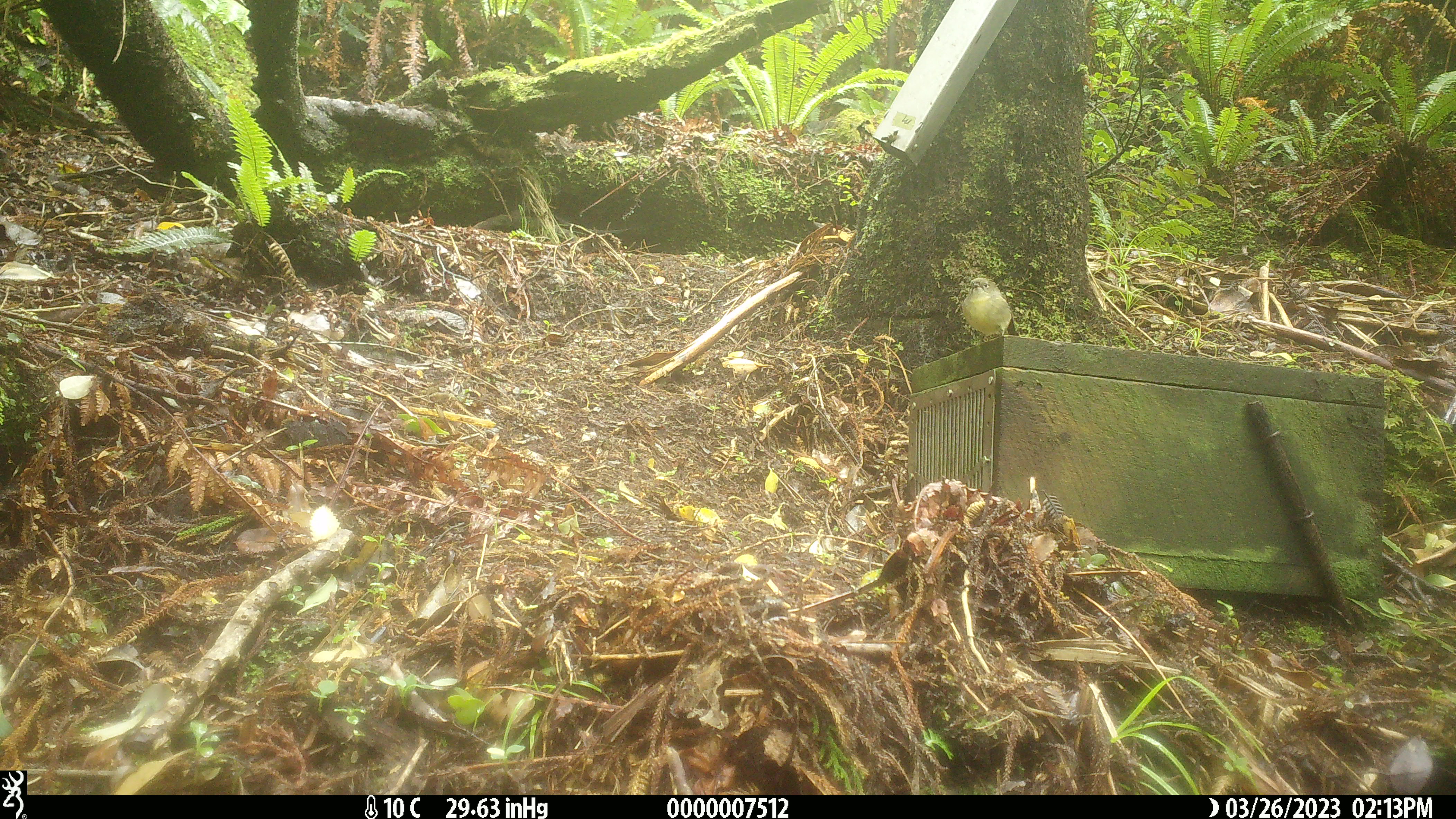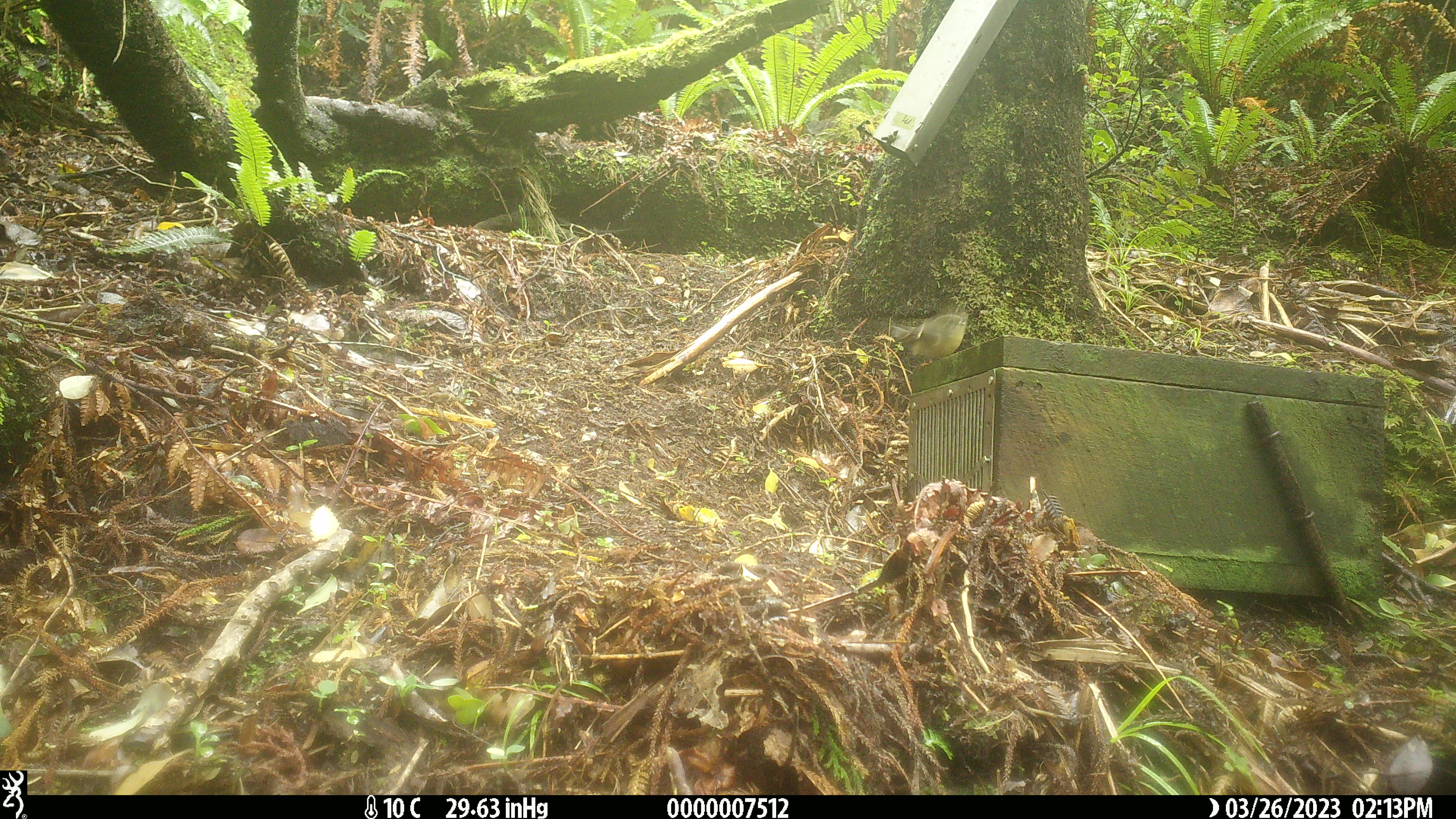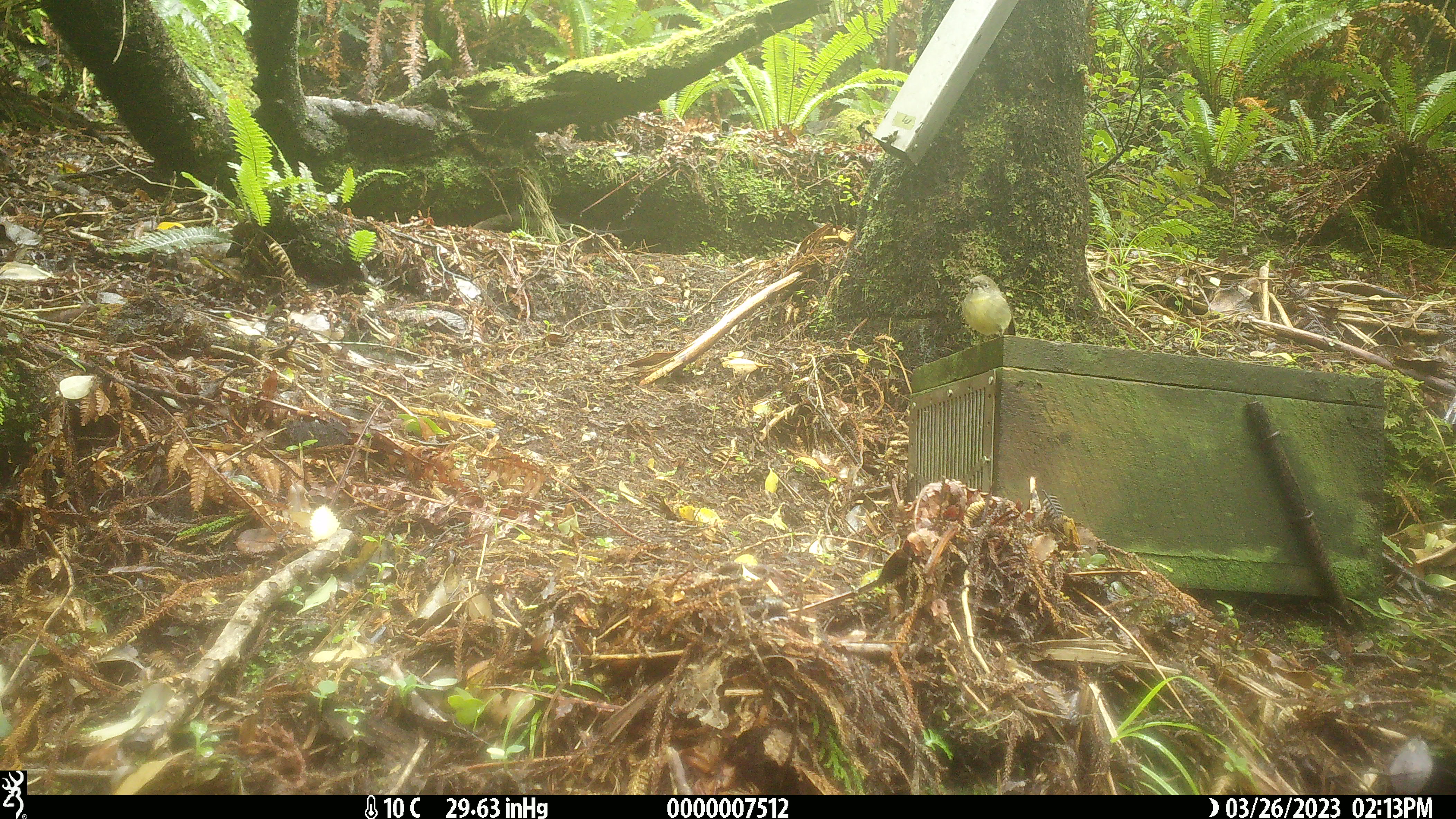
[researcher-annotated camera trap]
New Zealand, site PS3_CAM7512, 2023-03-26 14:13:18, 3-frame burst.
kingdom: Animalia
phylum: Chordata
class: Aves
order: Passeriformes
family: Petroicidae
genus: Petroica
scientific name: Petroica macrocephala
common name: tomtit